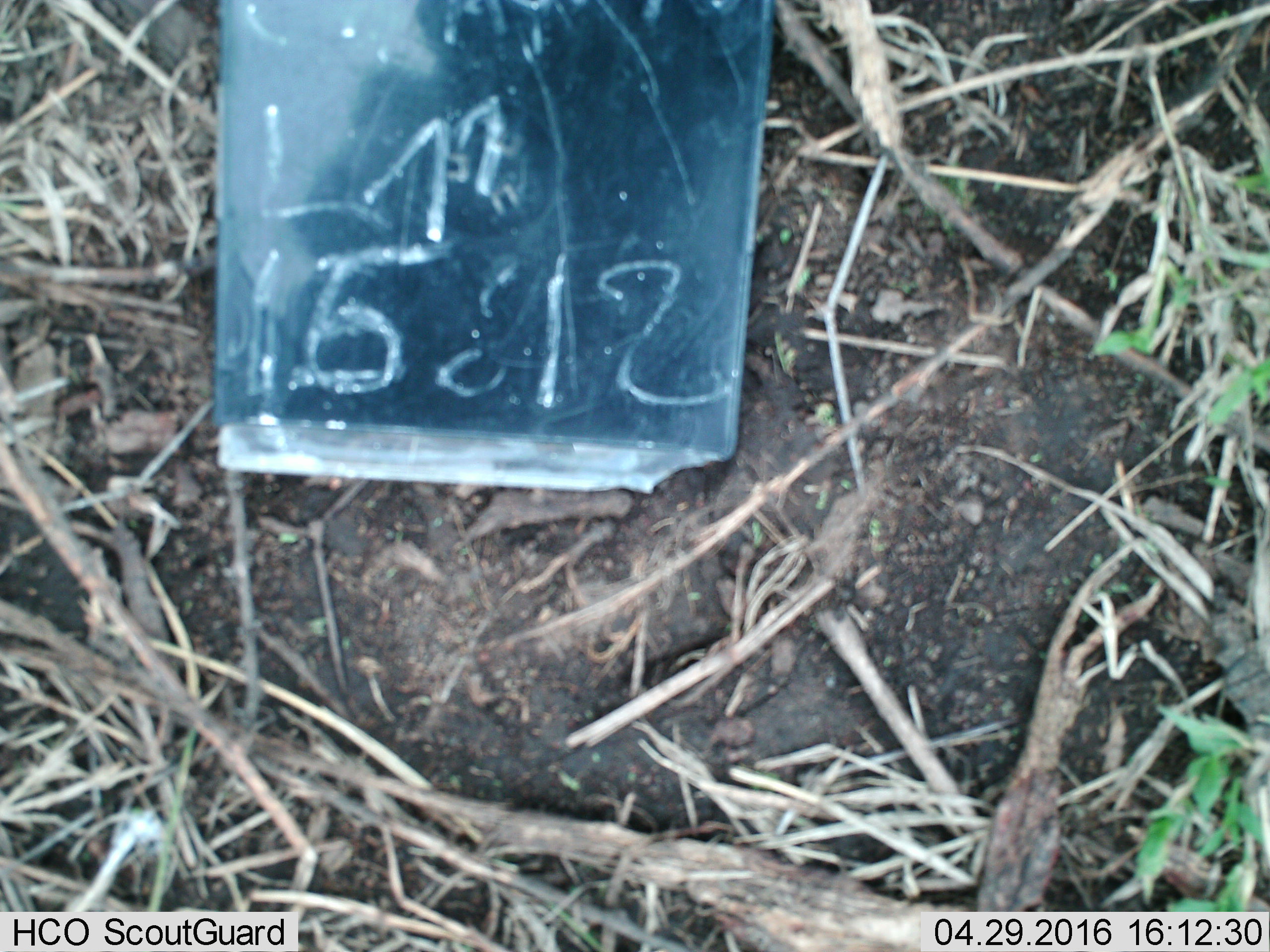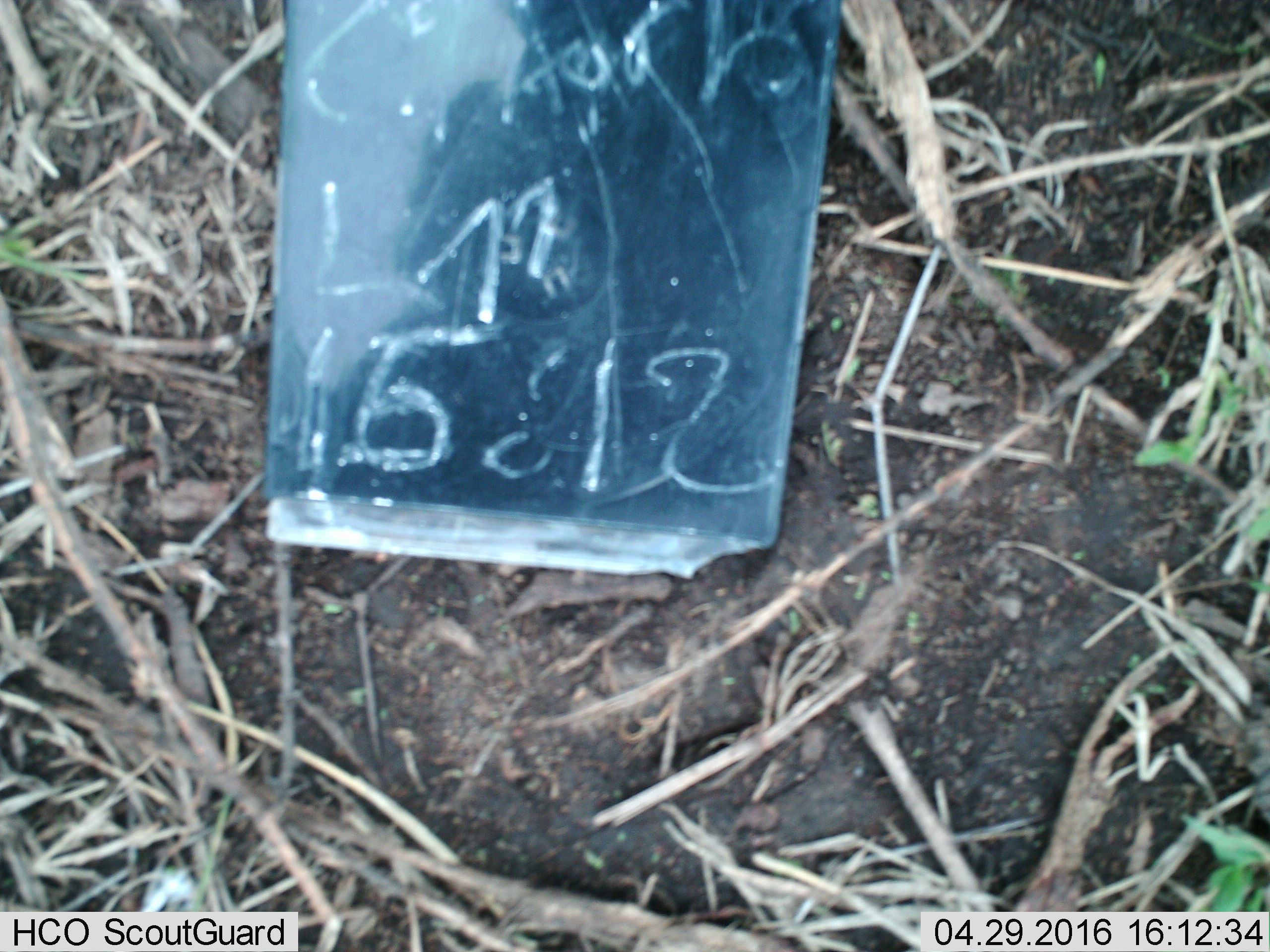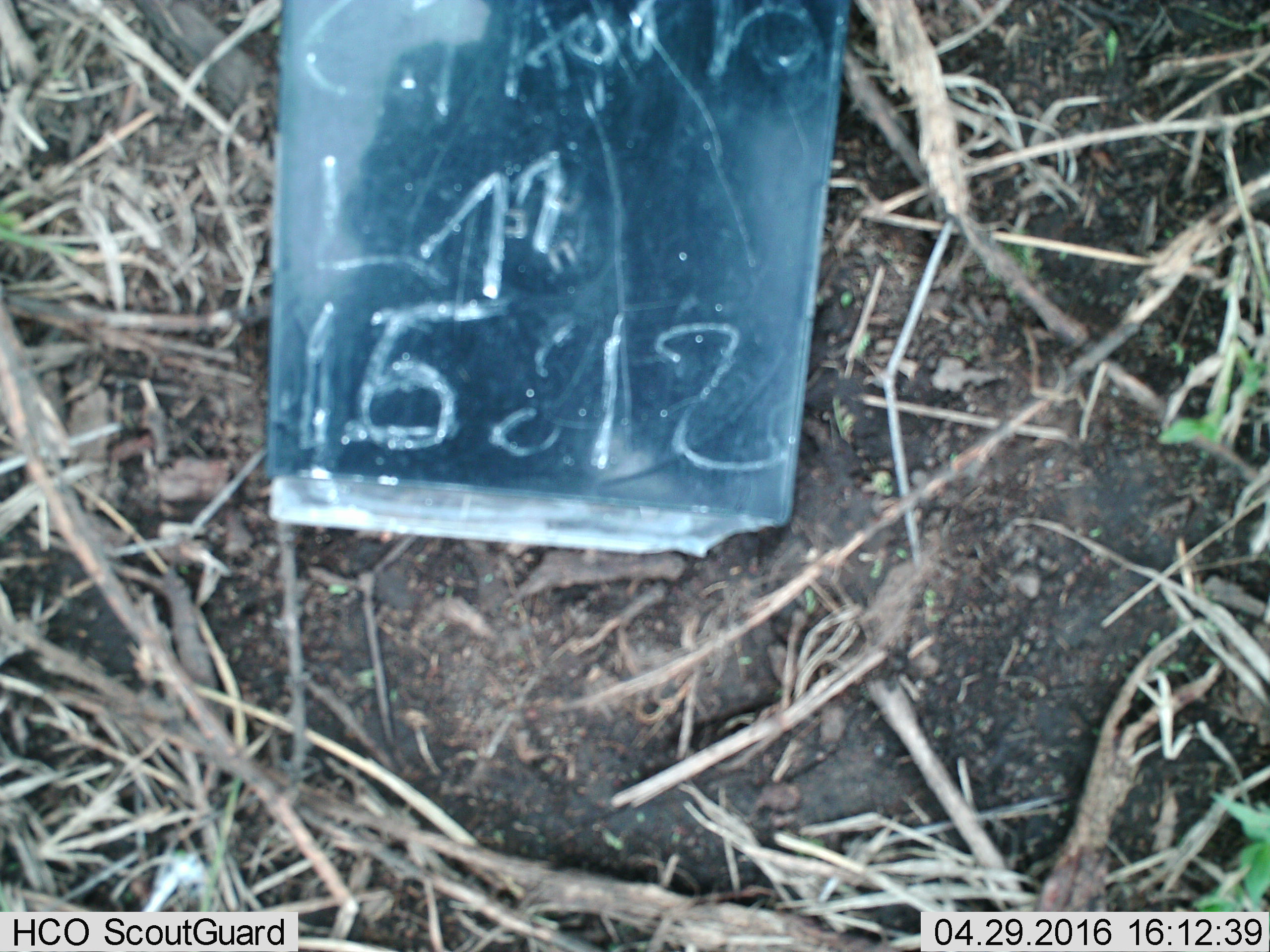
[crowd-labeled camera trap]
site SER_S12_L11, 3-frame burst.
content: unidentified animal